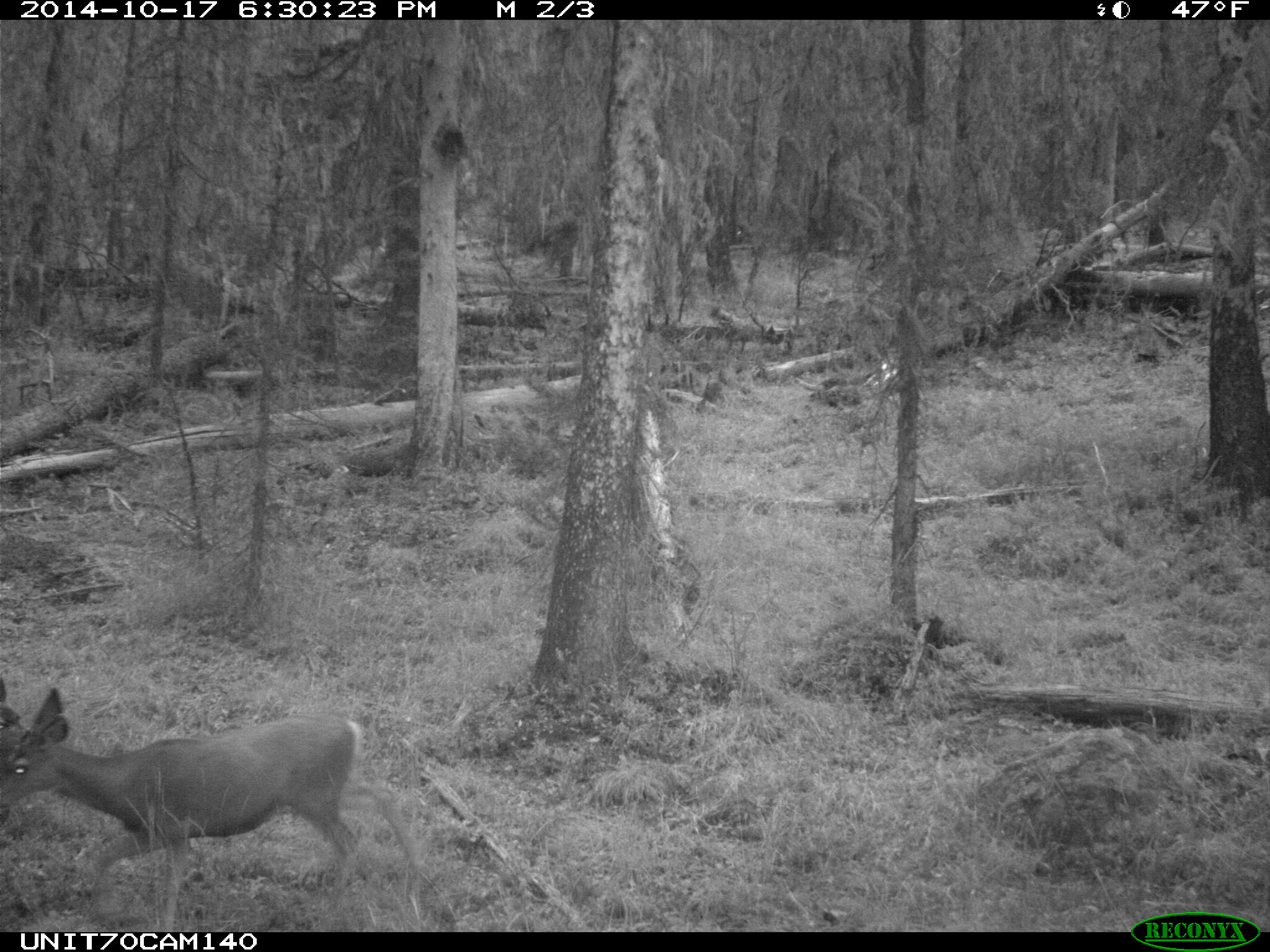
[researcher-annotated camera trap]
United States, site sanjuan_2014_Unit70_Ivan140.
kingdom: Animalia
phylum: Chordata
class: Mammalia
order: Artiodactyla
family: Cervidae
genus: Odocoileus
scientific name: Odocoileus hemionus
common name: mule deer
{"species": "Odocoileus hemionus (mule deer)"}